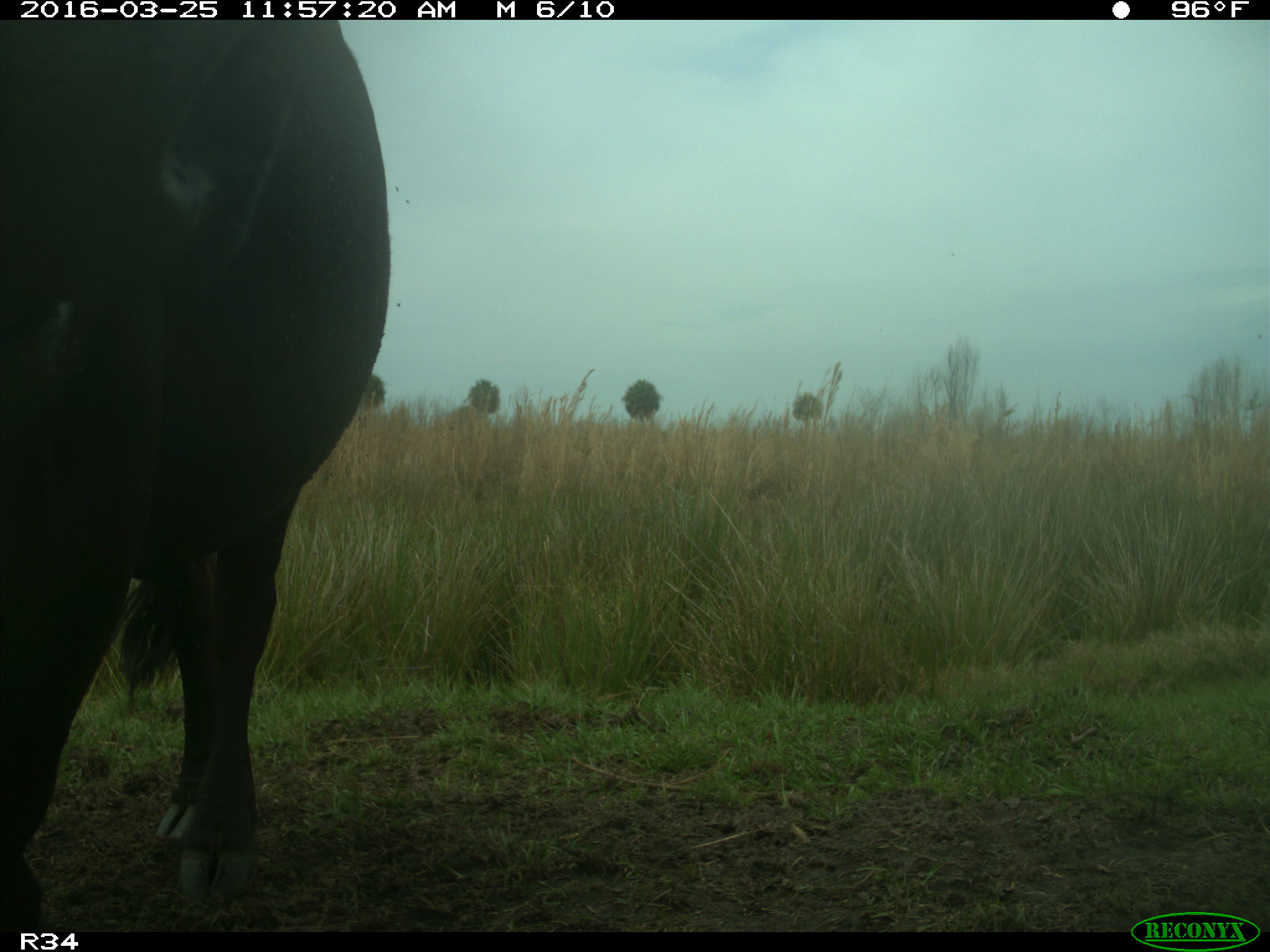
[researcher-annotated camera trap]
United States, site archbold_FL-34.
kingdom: Animalia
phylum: Chordata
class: Mammalia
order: Artiodactyla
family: Bovidae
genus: Bos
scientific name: Bos taurus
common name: domestic cow